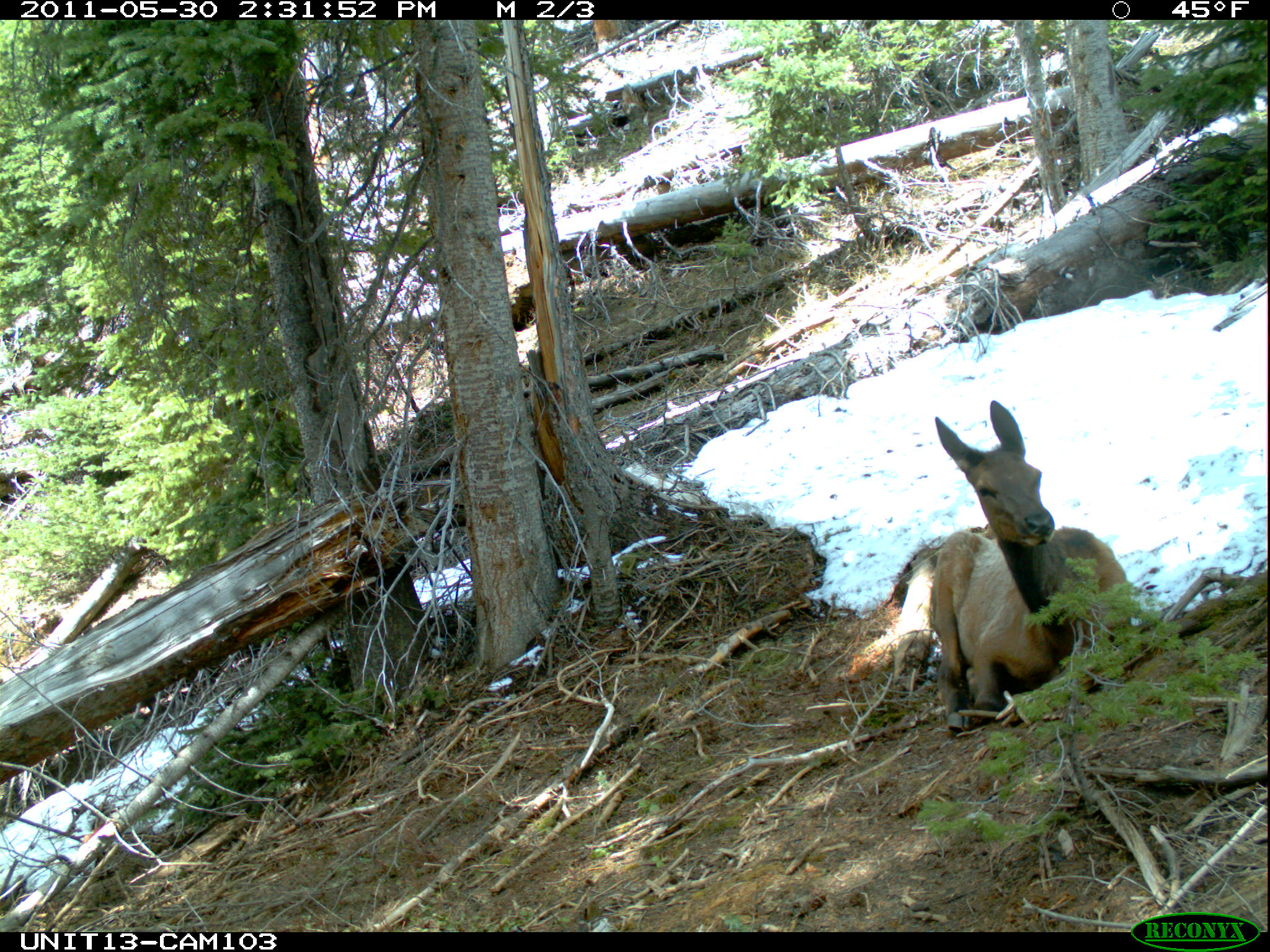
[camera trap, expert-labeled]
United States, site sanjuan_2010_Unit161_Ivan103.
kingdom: Animalia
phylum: Chordata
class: Mammalia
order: Artiodactyla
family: Cervidae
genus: Cervus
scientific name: Cervus elaphus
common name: red deer